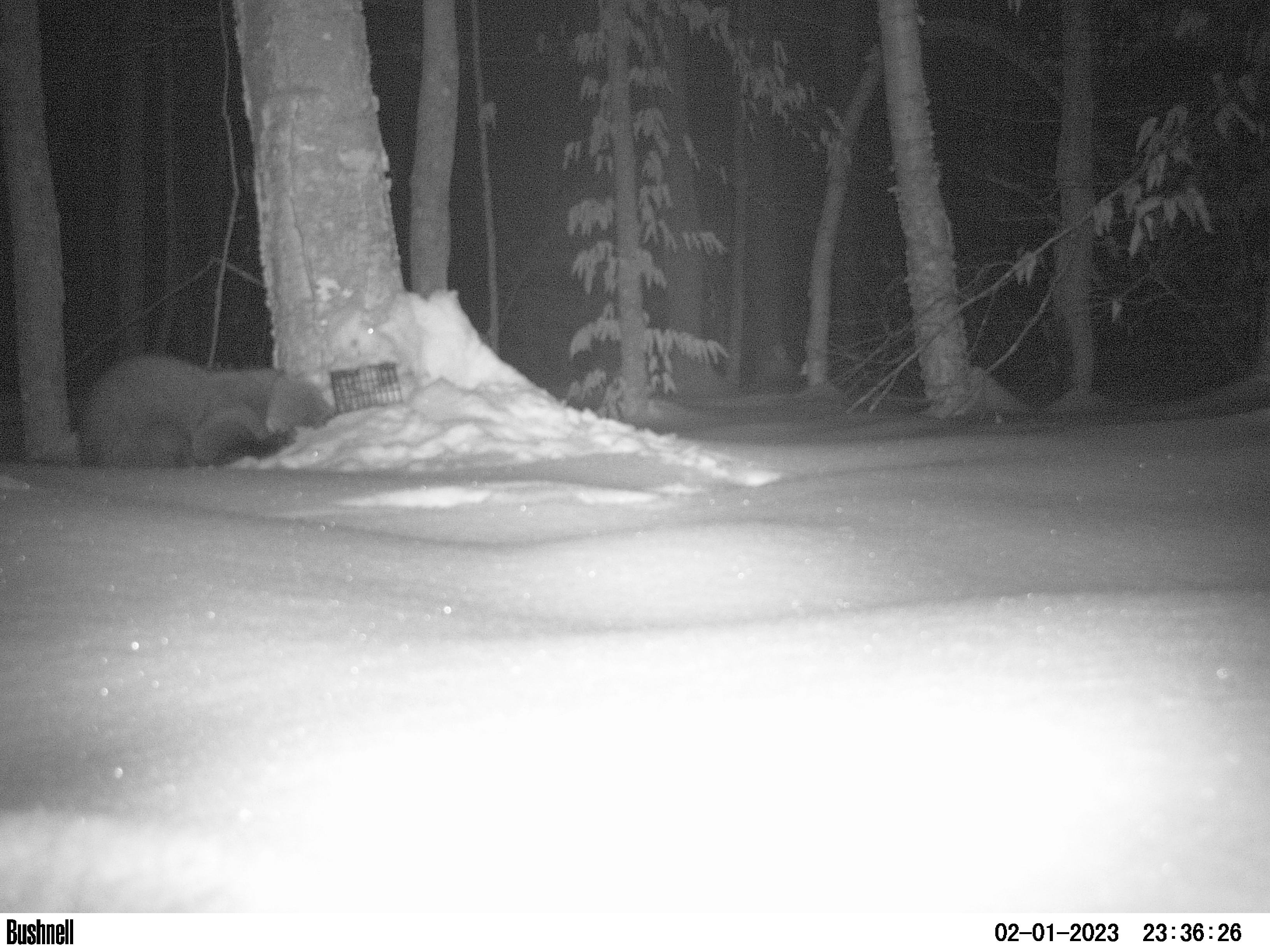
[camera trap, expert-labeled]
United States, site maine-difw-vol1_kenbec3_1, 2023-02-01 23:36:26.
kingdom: Animalia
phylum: Chordata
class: Mammalia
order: Carnivora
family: Mustelidae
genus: Pekania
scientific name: Pekania pennanti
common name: fisher